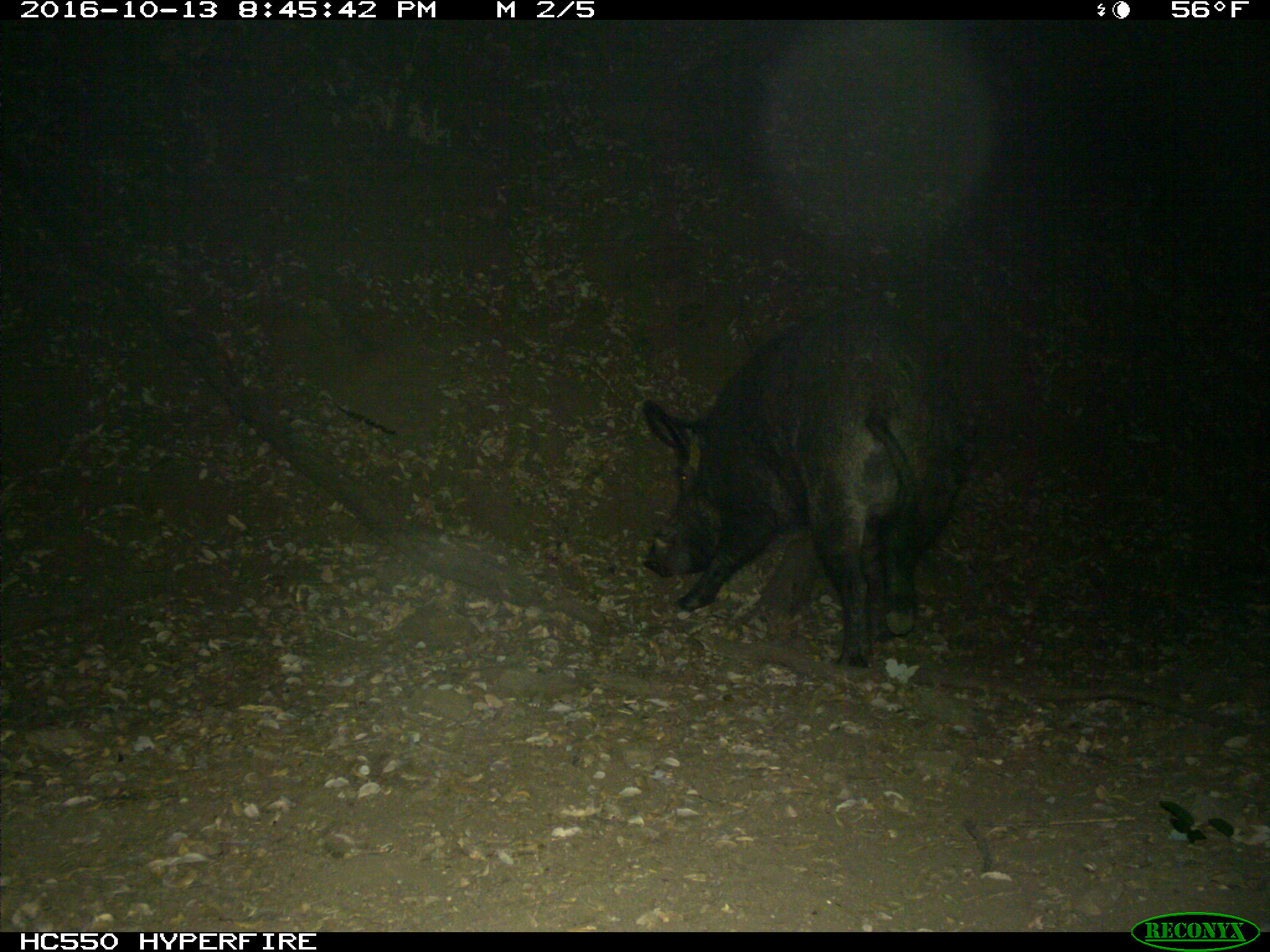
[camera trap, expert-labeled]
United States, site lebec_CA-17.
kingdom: Animalia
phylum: Chordata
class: Mammalia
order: Artiodactyla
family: Suidae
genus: Sus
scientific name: Sus scrofa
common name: wild boar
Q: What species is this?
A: Sus scrofa (wild boar).